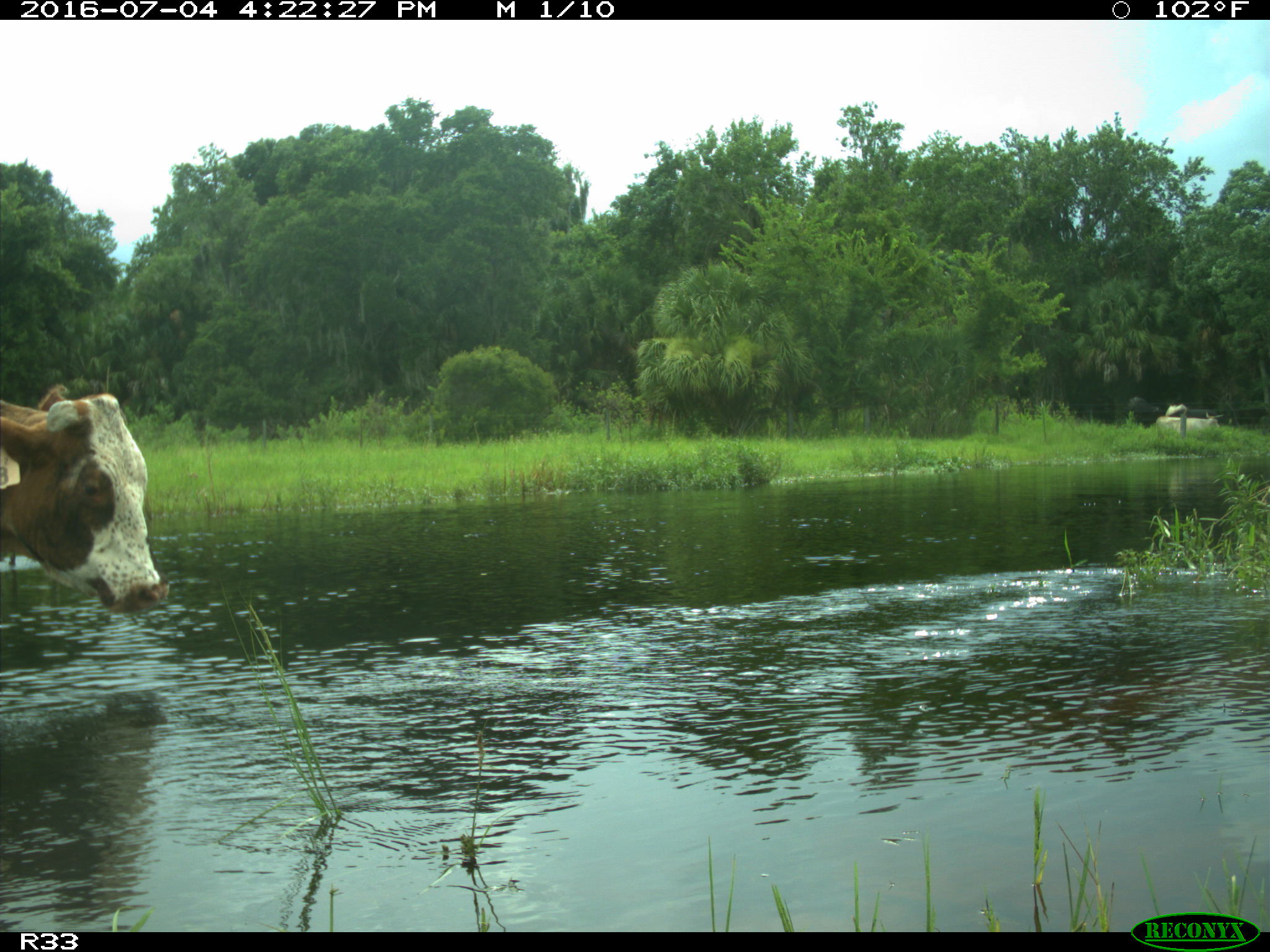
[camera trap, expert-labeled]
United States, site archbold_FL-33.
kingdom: Animalia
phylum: Chordata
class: Mammalia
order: Artiodactyla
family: Bovidae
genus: Bos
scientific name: Bos taurus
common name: domestic cow